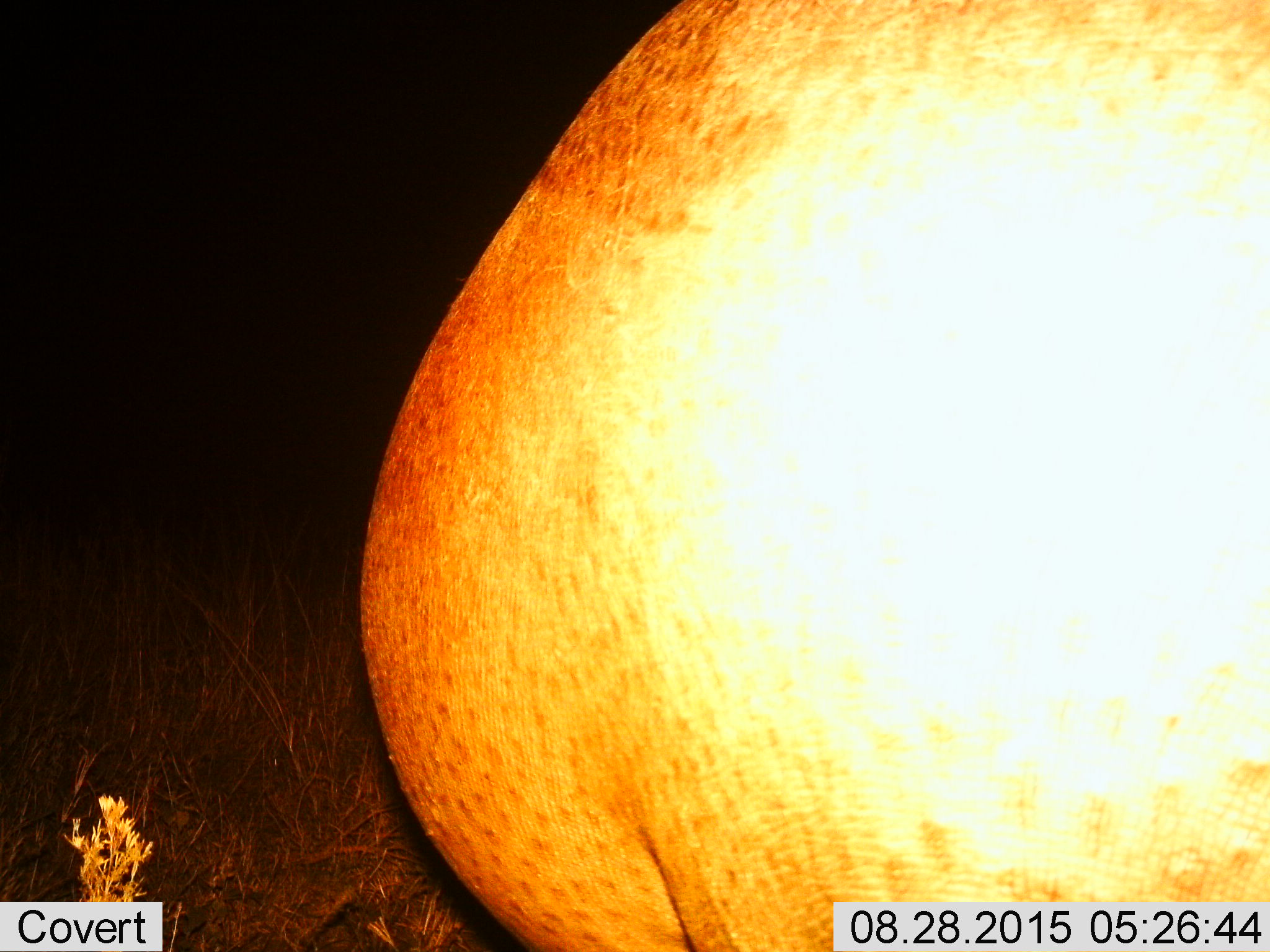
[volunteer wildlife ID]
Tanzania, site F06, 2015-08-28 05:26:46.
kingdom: Animalia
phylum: Chordata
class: Mammalia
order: Artiodactyla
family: Hippopotamidae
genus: Hippopotamus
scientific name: Hippopotamus amphibius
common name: hippopotamus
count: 1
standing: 75%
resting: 0%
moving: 25%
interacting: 0%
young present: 0%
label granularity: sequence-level